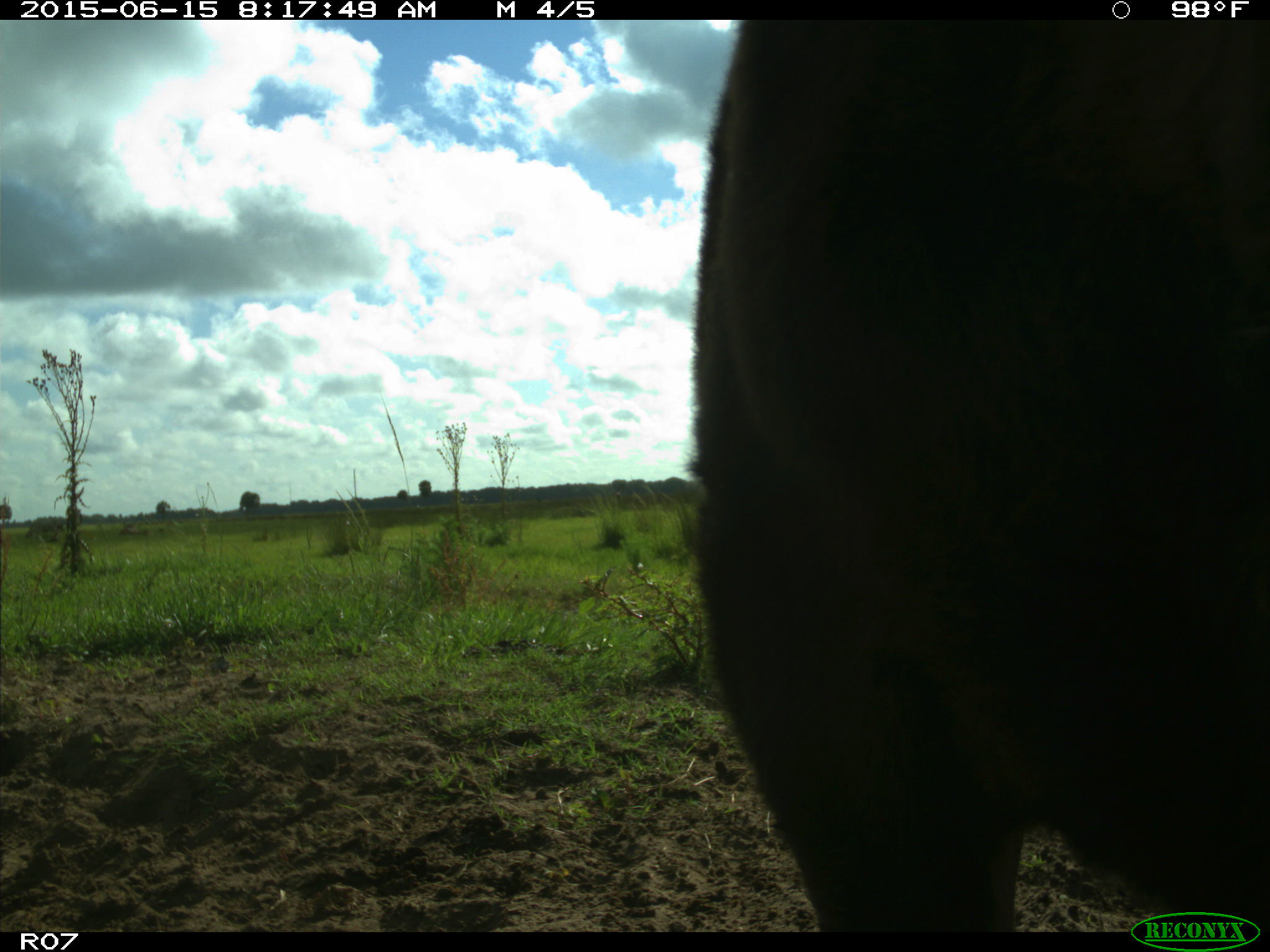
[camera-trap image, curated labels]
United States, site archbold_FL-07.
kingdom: Animalia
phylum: Chordata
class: Mammalia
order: Artiodactyla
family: Bovidae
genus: Bos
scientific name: Bos taurus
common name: domestic cow